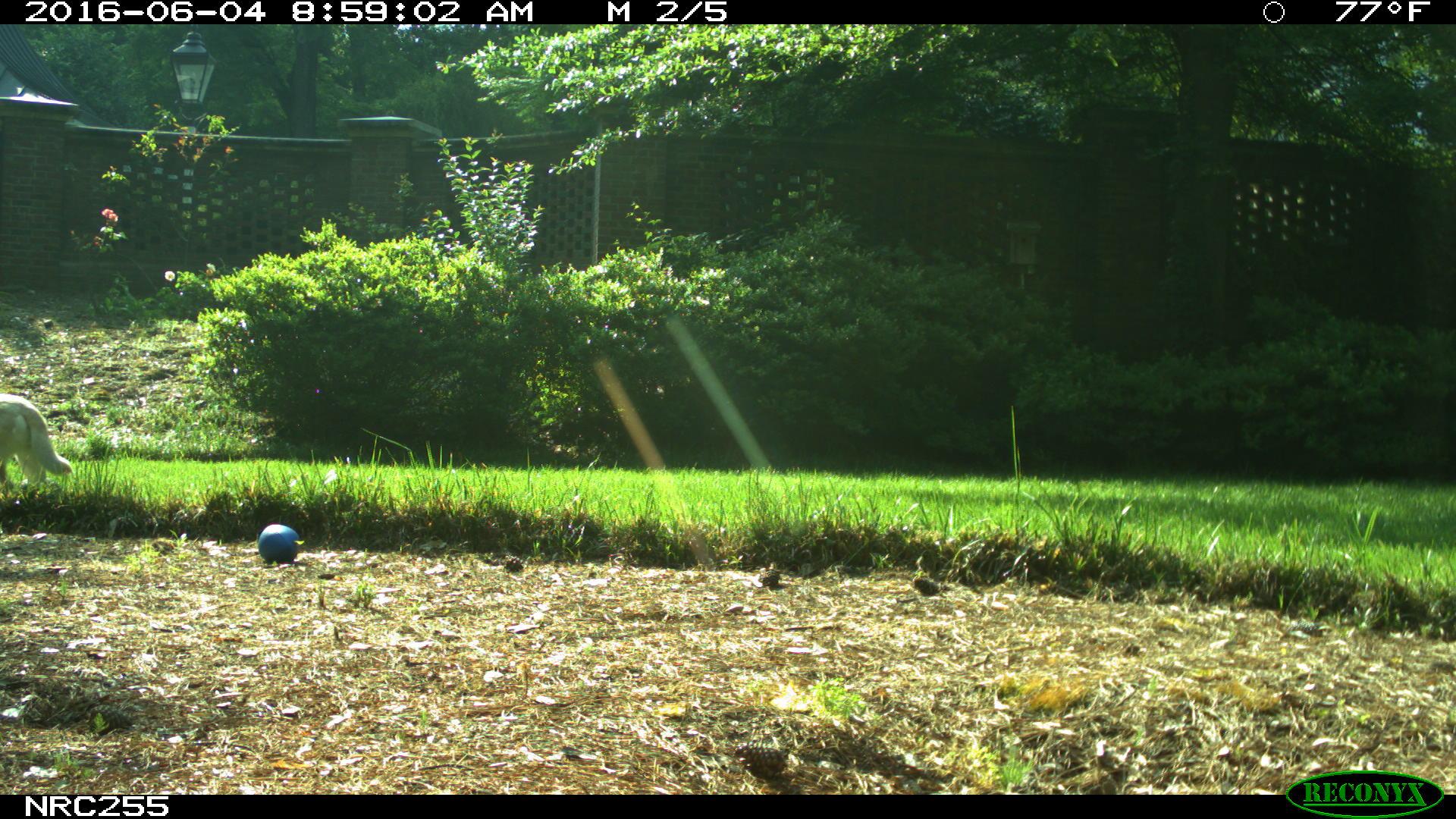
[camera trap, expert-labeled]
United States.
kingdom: Animalia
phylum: Chordata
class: Mammalia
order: Carnivora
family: Canidae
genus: Canis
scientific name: Canis familiaris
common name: domestic dog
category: Dog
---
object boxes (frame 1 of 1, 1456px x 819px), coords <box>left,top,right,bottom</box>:
Dog: <box>0,376,75,495</box>